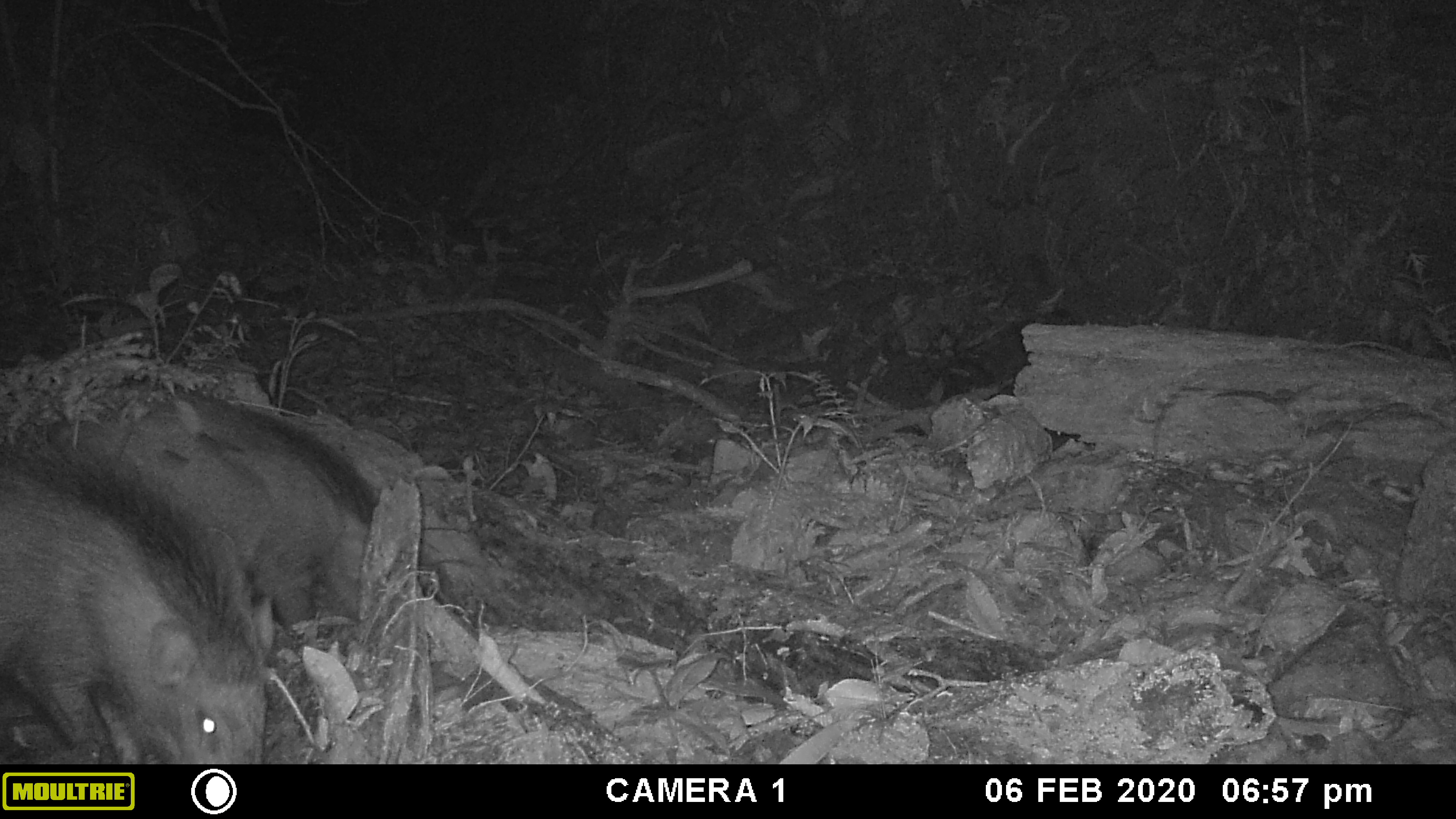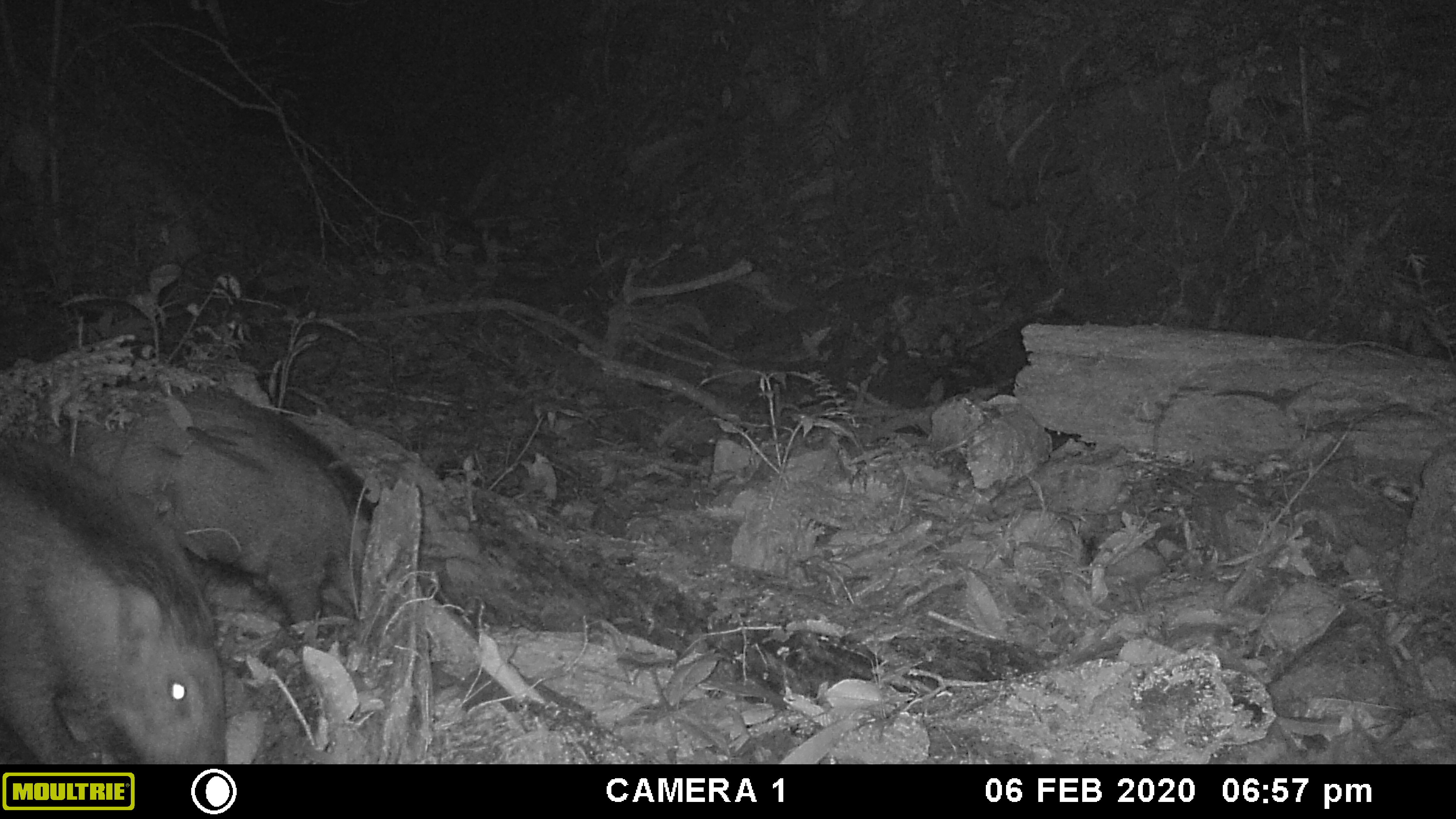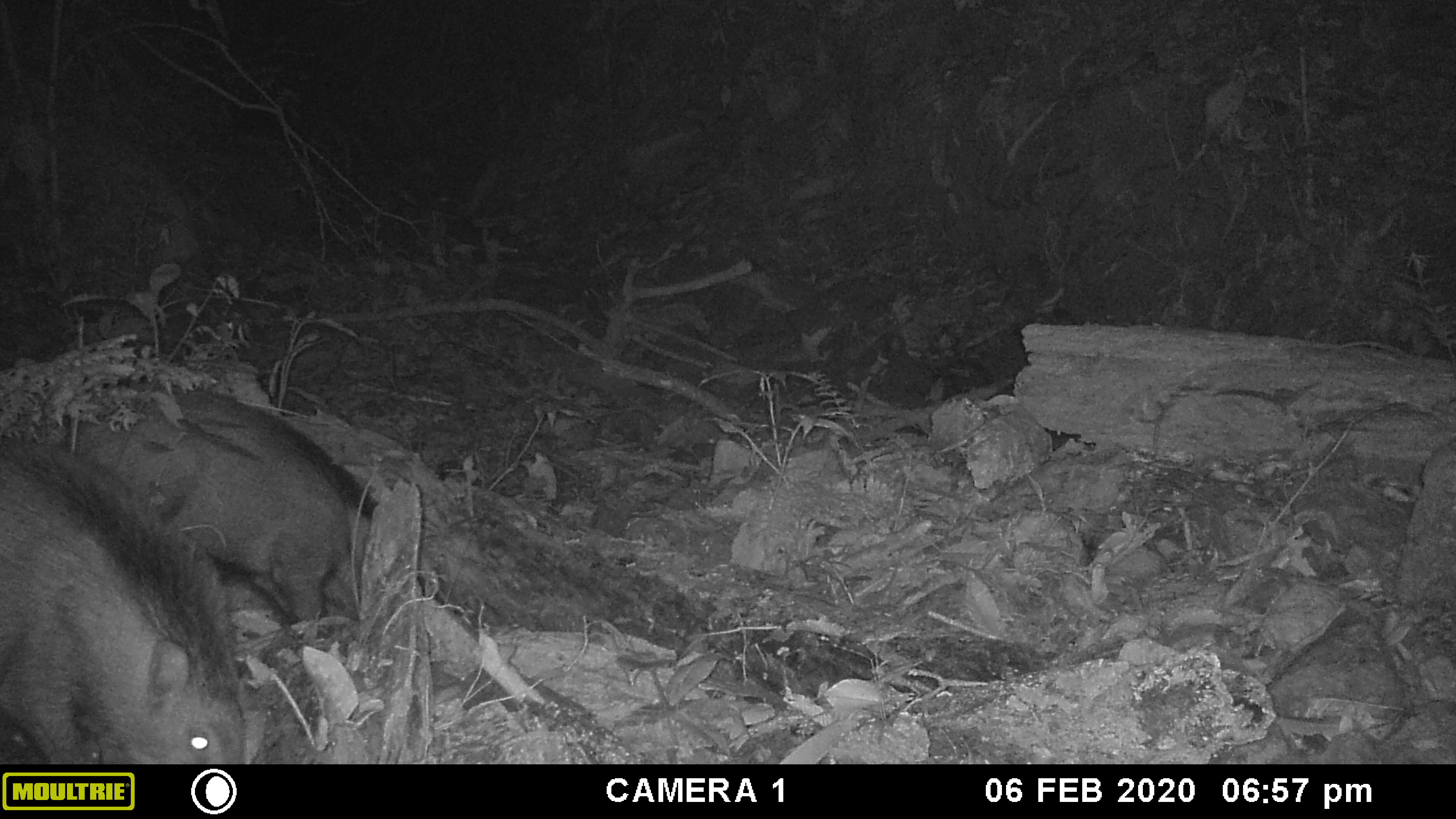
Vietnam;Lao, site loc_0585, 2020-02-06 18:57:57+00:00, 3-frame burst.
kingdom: Animalia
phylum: Chordata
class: Mammalia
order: Artiodactyla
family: Suidae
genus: Sus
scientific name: Sus scrofa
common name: eurasian wild pig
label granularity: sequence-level